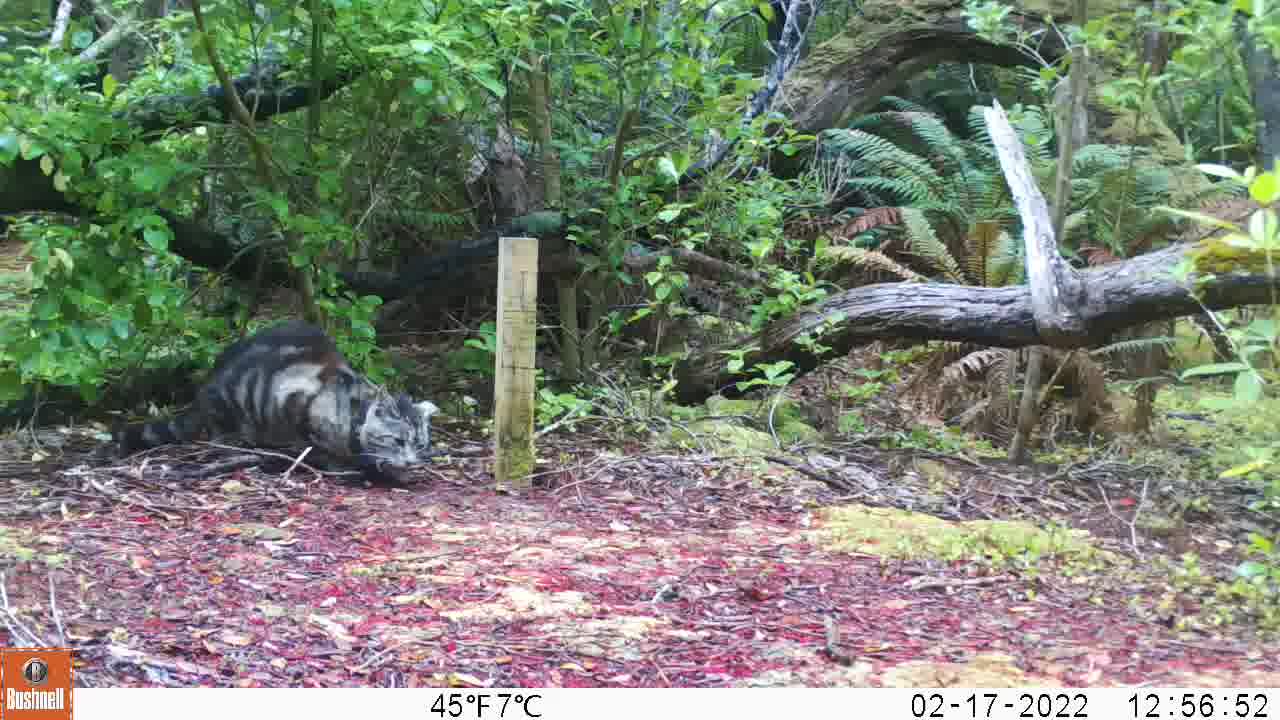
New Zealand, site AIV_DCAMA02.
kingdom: Animalia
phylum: Chordata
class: Mammalia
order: Carnivora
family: Felidae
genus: Felis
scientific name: Felis catus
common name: domestic cat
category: cat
Cat (domestic cat) (Felis catus).